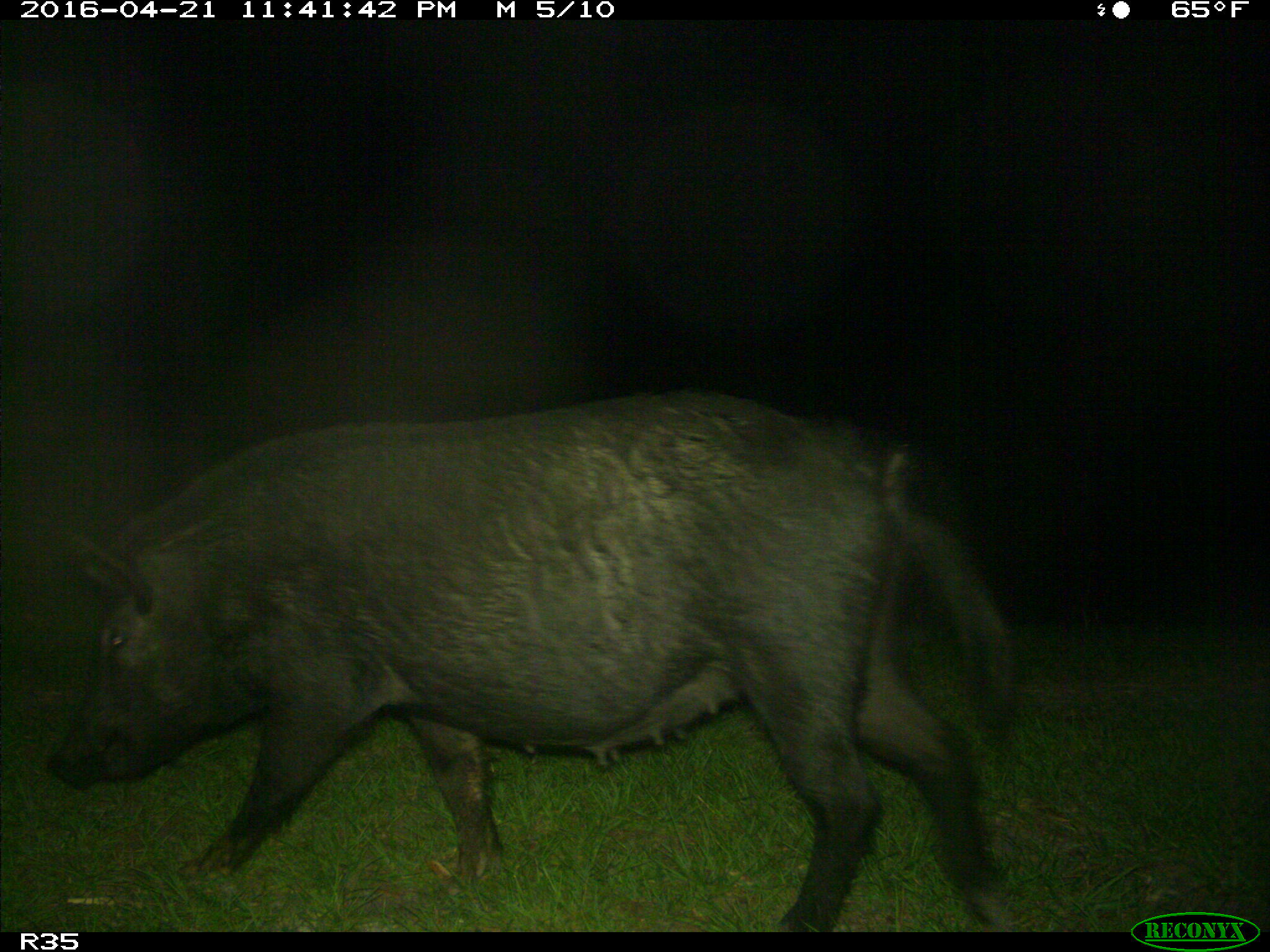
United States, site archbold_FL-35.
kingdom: Animalia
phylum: Chordata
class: Mammalia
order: Artiodactyla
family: Suidae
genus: Sus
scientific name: Sus scrofa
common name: wild boar